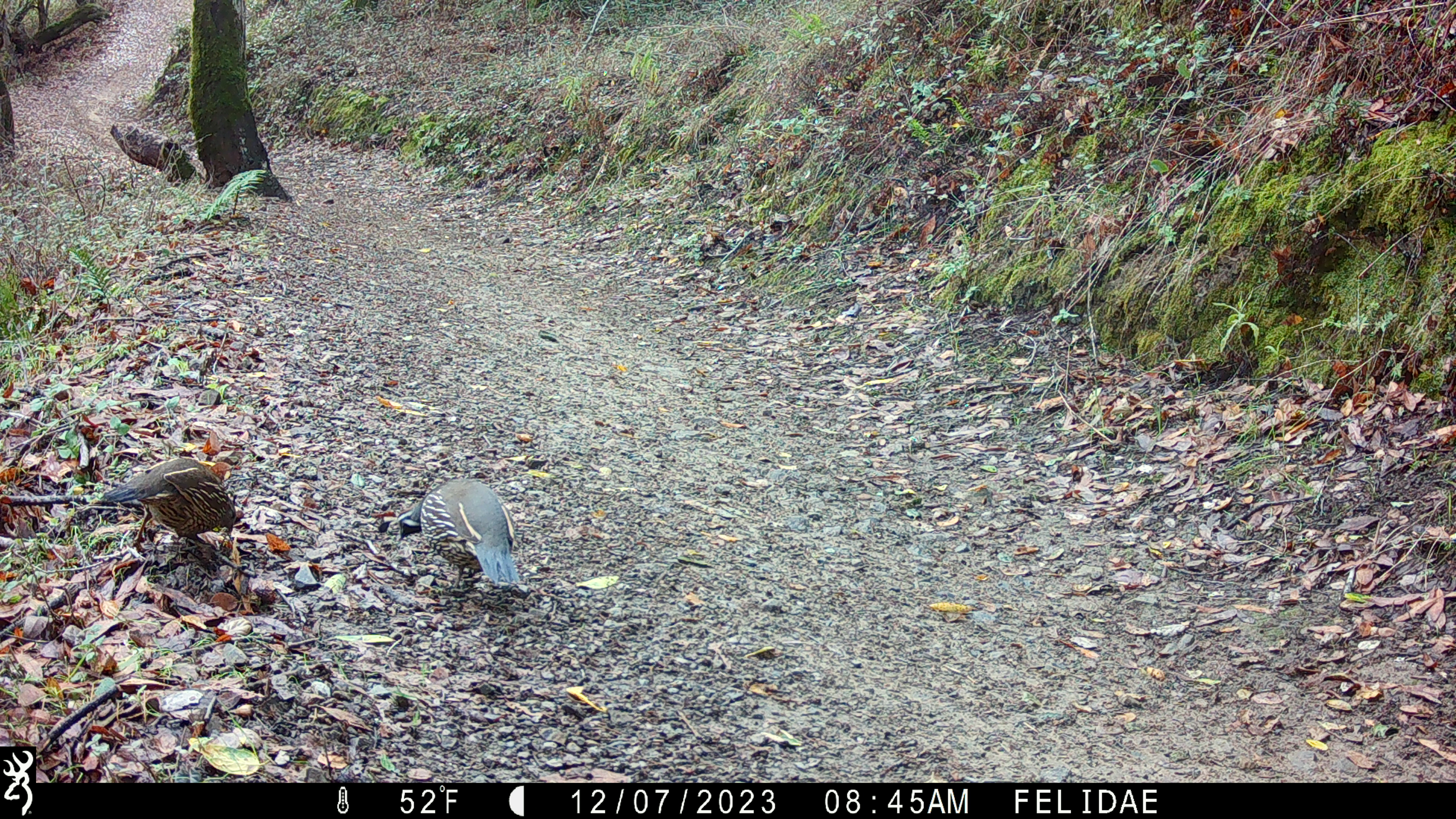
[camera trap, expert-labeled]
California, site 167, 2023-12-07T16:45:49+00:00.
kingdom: Animalia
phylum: Chordata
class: Aves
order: Galliformes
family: Odontophoridae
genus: Callipepla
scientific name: Callipepla californica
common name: california quail